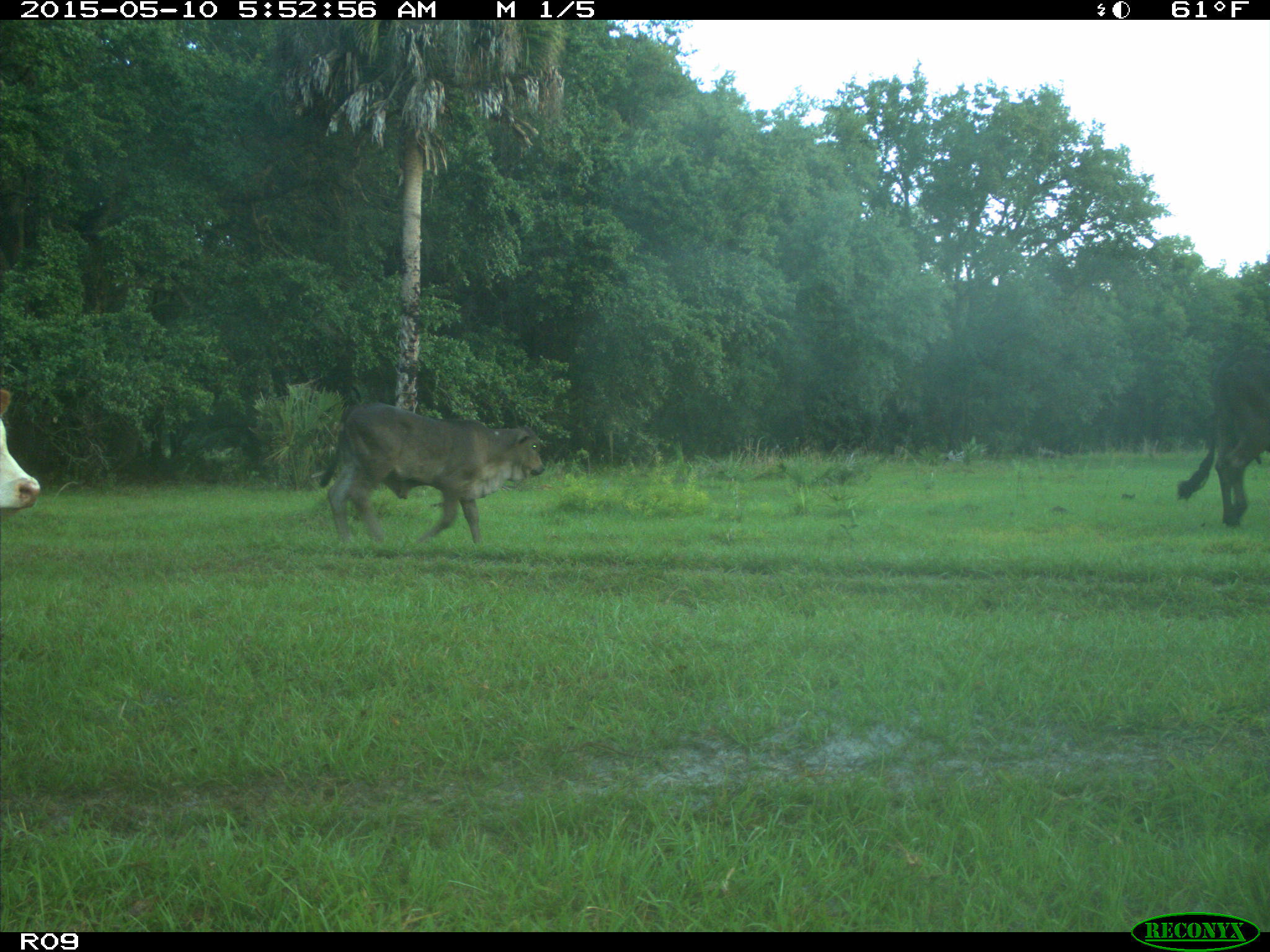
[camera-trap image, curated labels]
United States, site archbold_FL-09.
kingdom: Animalia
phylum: Chordata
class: Mammalia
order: Artiodactyla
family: Bovidae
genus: Bos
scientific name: Bos taurus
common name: domestic cow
Bos taurus (domestic cow).